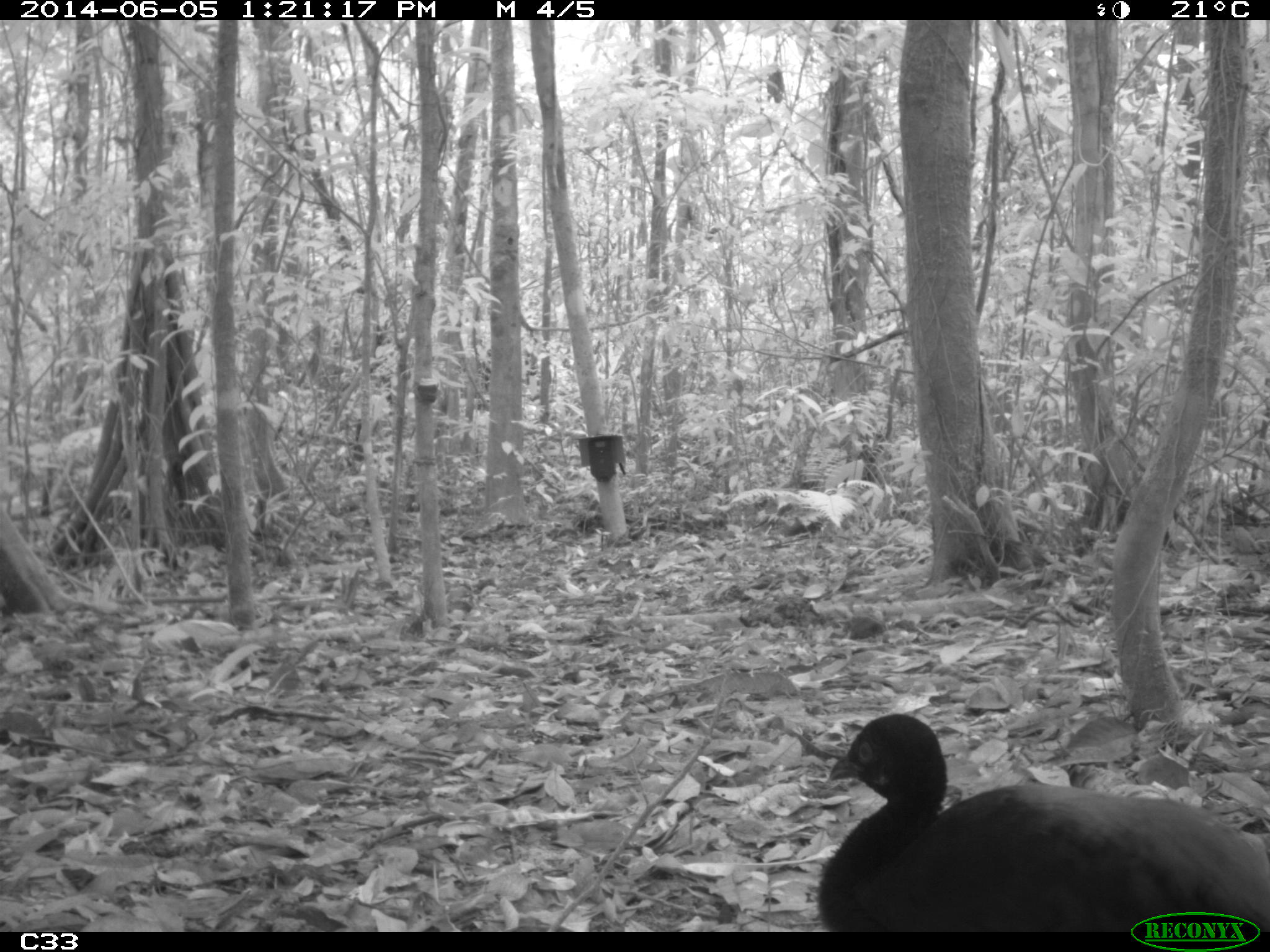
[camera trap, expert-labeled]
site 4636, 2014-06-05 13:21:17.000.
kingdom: Animalia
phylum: Chordata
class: Aves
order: Gruiformes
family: Psophiidae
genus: Psophia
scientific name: Psophia crepitans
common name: gray-winged trumpeter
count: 6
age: adult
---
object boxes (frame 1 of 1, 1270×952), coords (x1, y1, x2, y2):
psophia crepitans: (820, 711, 1267, 933)